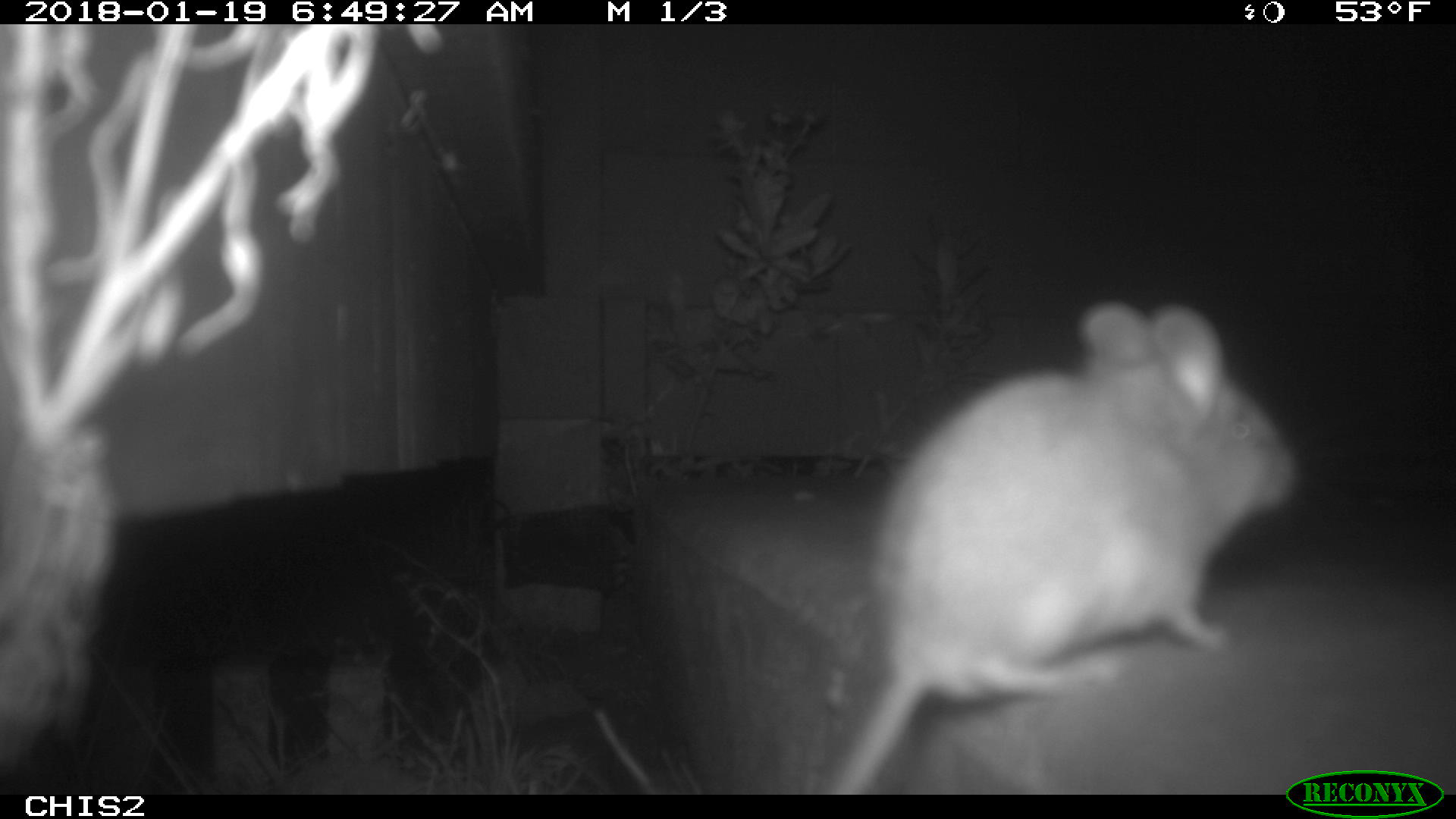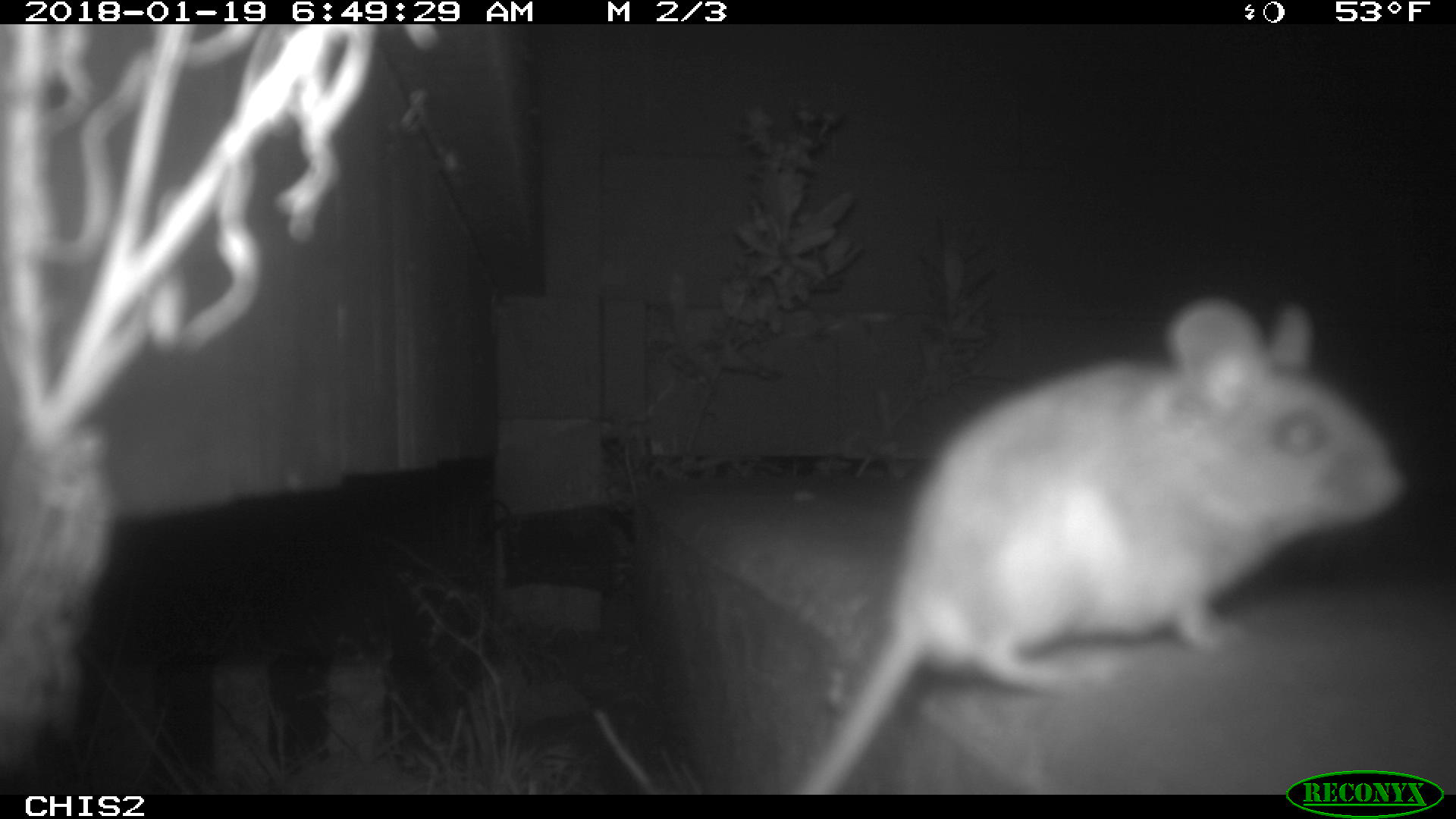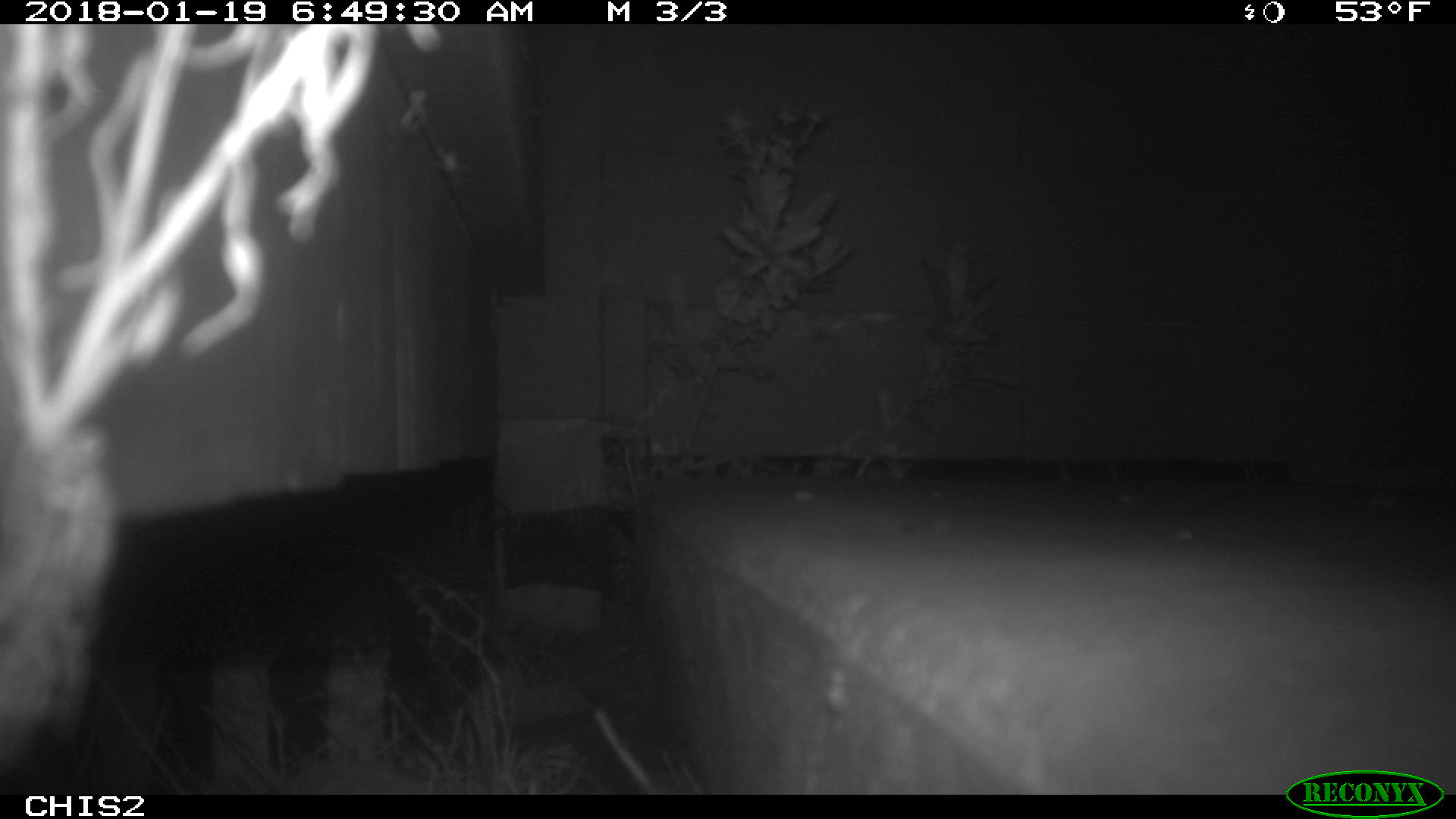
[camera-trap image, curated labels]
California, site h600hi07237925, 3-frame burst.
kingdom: Animalia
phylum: Chordata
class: Mammalia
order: Rodentia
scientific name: Rodentia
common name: rodent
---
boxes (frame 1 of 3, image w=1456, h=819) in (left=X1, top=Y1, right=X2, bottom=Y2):
rodent: (left=824, top=300, right=1303, bottom=794)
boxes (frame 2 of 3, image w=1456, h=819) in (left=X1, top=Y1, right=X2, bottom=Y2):
rodent: (left=792, top=291, right=1408, bottom=792)